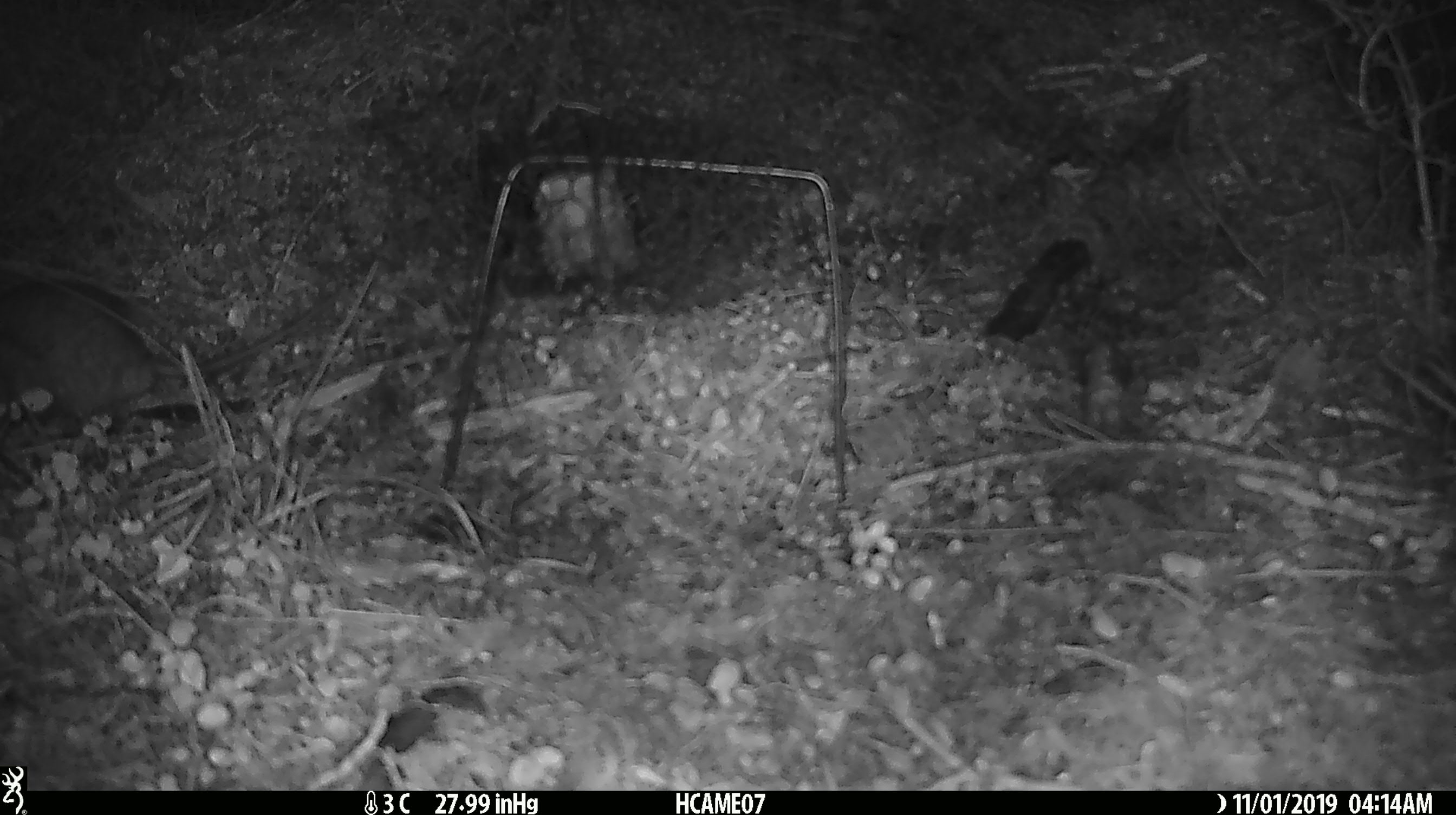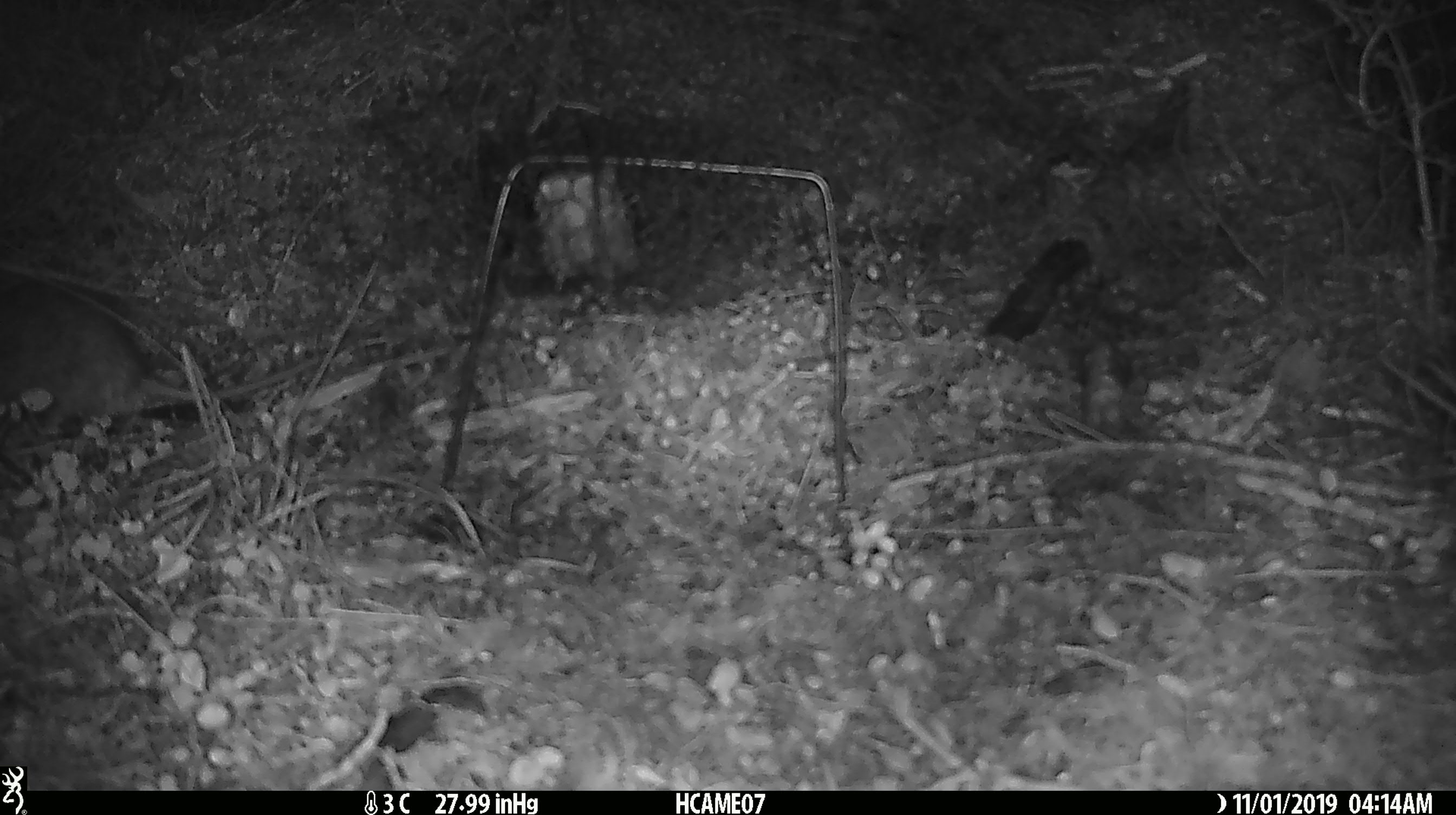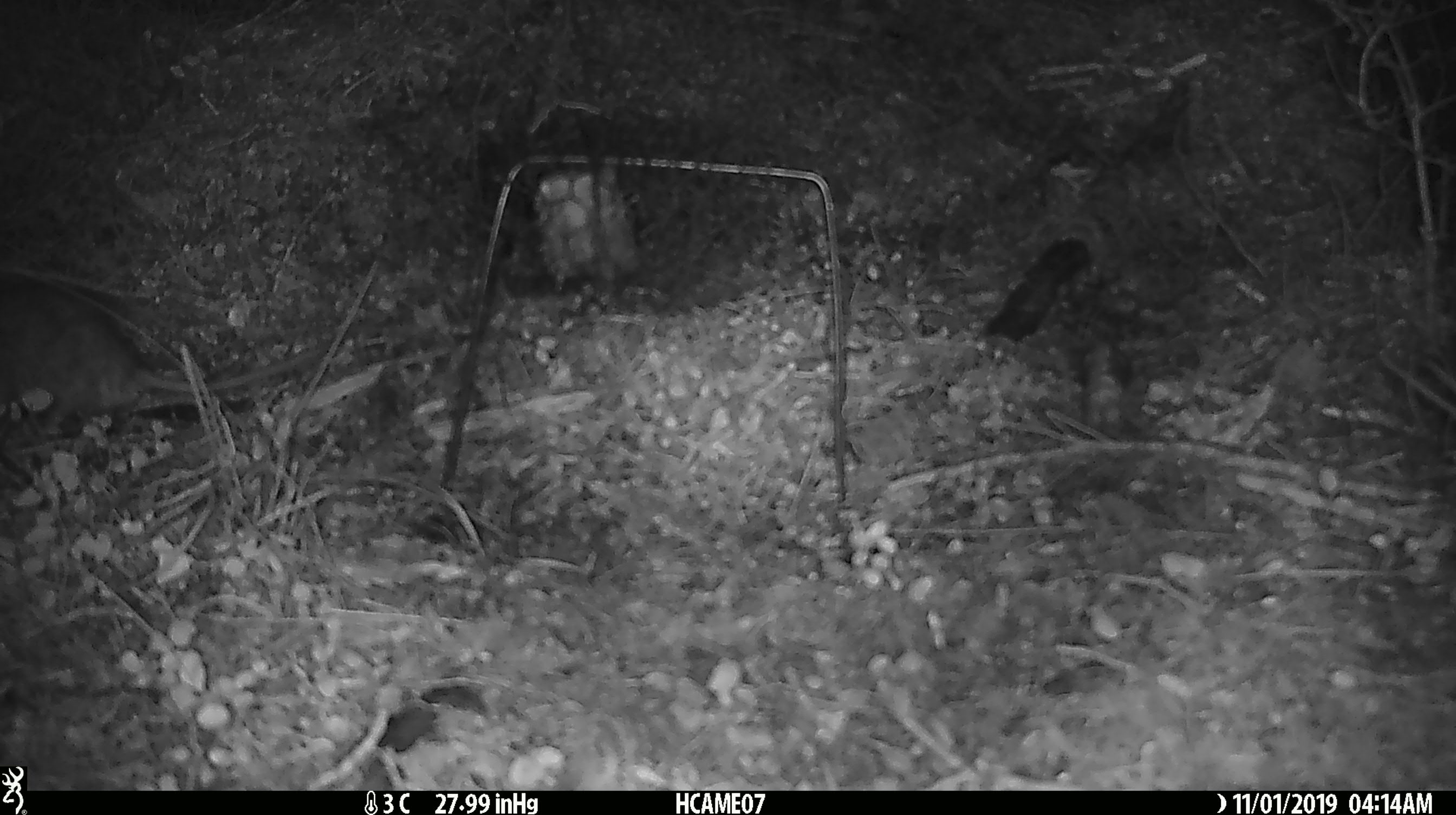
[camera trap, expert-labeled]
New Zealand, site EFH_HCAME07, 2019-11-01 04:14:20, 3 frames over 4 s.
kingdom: Animalia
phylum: Chordata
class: Mammalia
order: Rodentia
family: Muridae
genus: Rattus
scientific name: Rattus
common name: rat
Rat (Rattus).